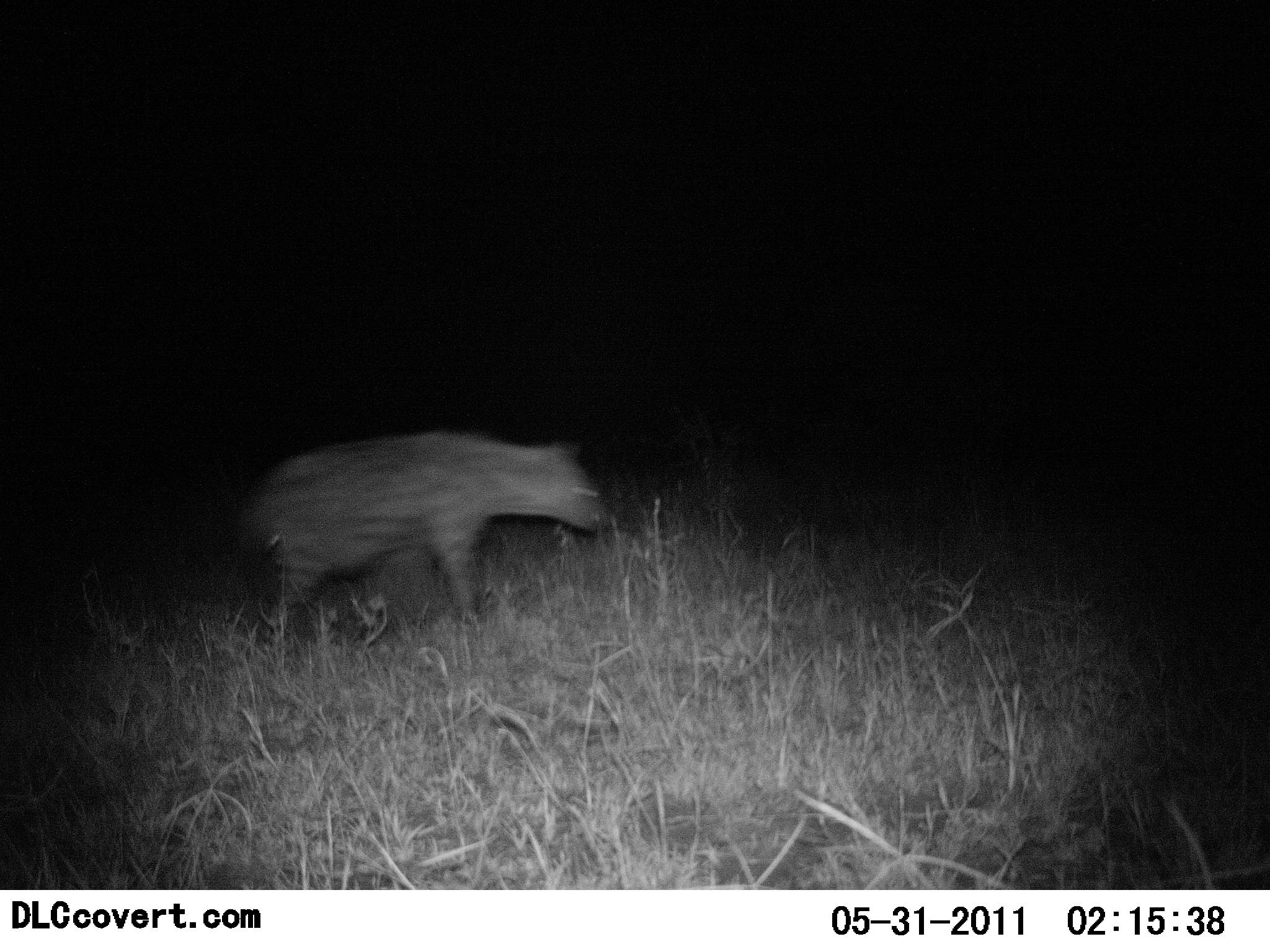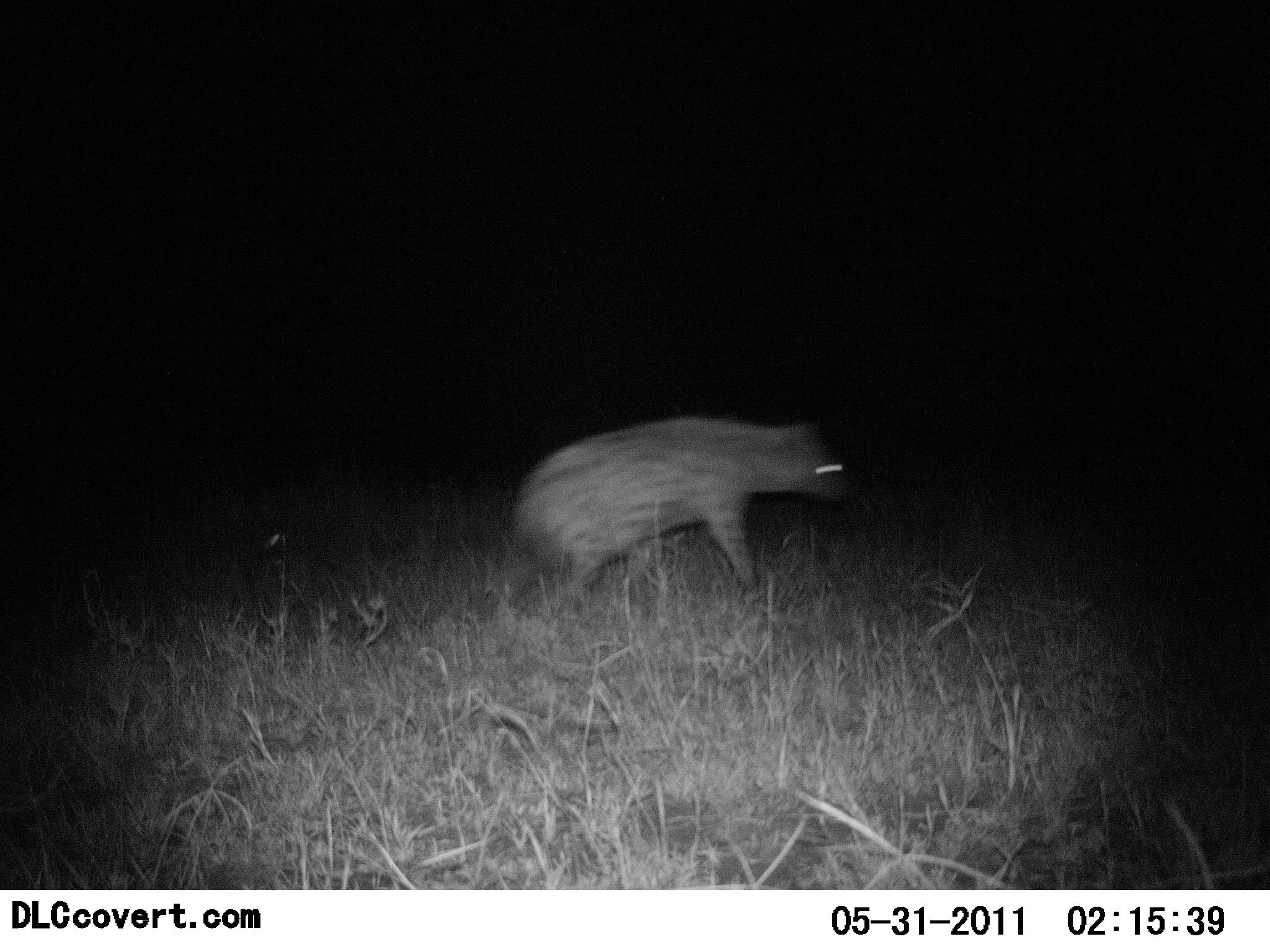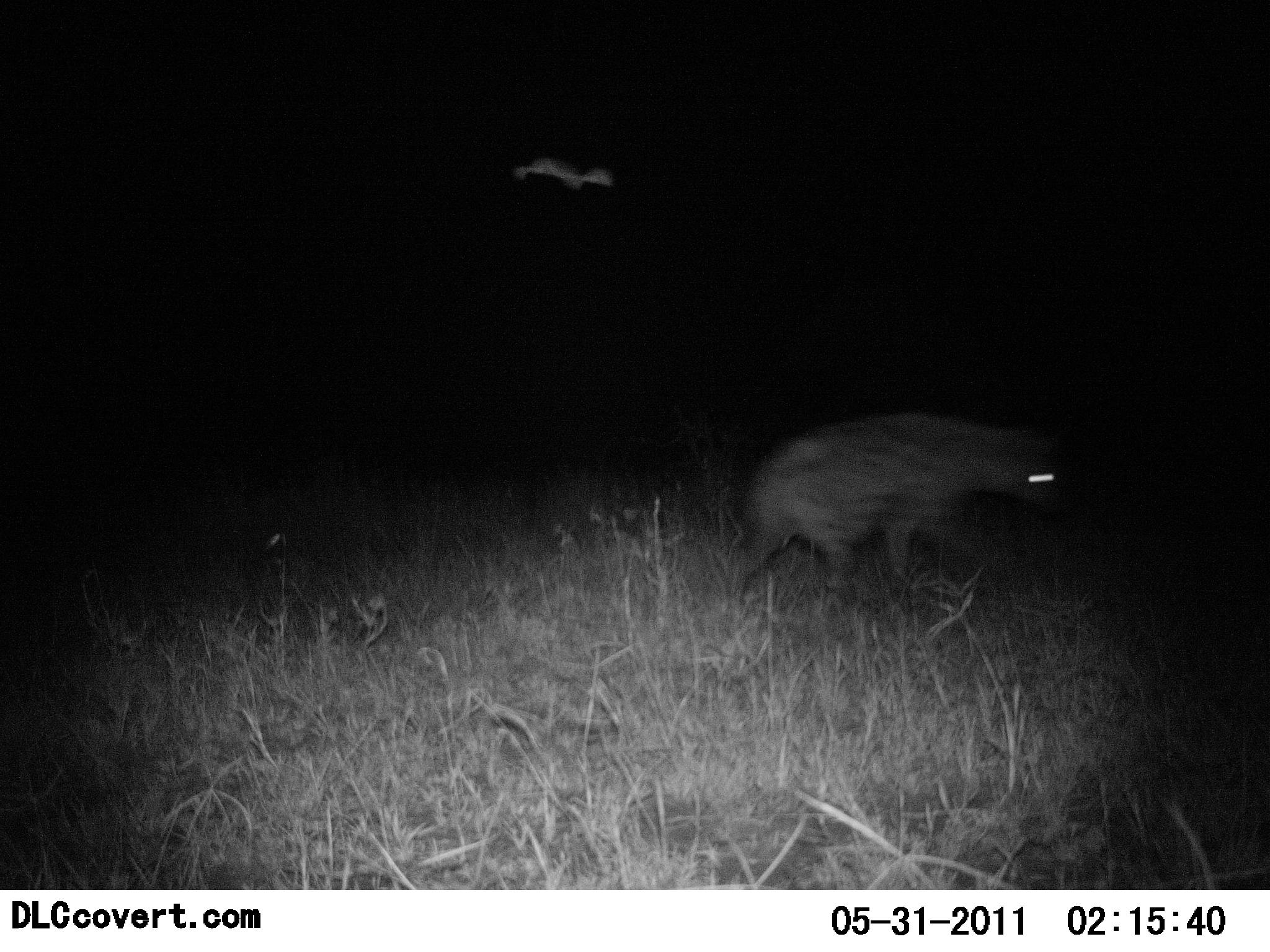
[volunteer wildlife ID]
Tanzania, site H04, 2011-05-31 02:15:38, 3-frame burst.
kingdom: Animalia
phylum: Chordata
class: Mammalia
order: Carnivora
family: Hyaenidae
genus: Crocuta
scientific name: Crocuta crocuta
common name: spotted hyena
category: hyenaspotted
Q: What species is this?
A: Hyenaspotted (spotted hyena) (Crocuta crocuta).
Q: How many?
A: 1.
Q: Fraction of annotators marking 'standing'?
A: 0%.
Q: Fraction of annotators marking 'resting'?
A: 0%.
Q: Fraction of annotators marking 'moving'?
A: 100%.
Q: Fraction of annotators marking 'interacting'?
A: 0%.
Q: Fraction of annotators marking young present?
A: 0%.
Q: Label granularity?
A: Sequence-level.